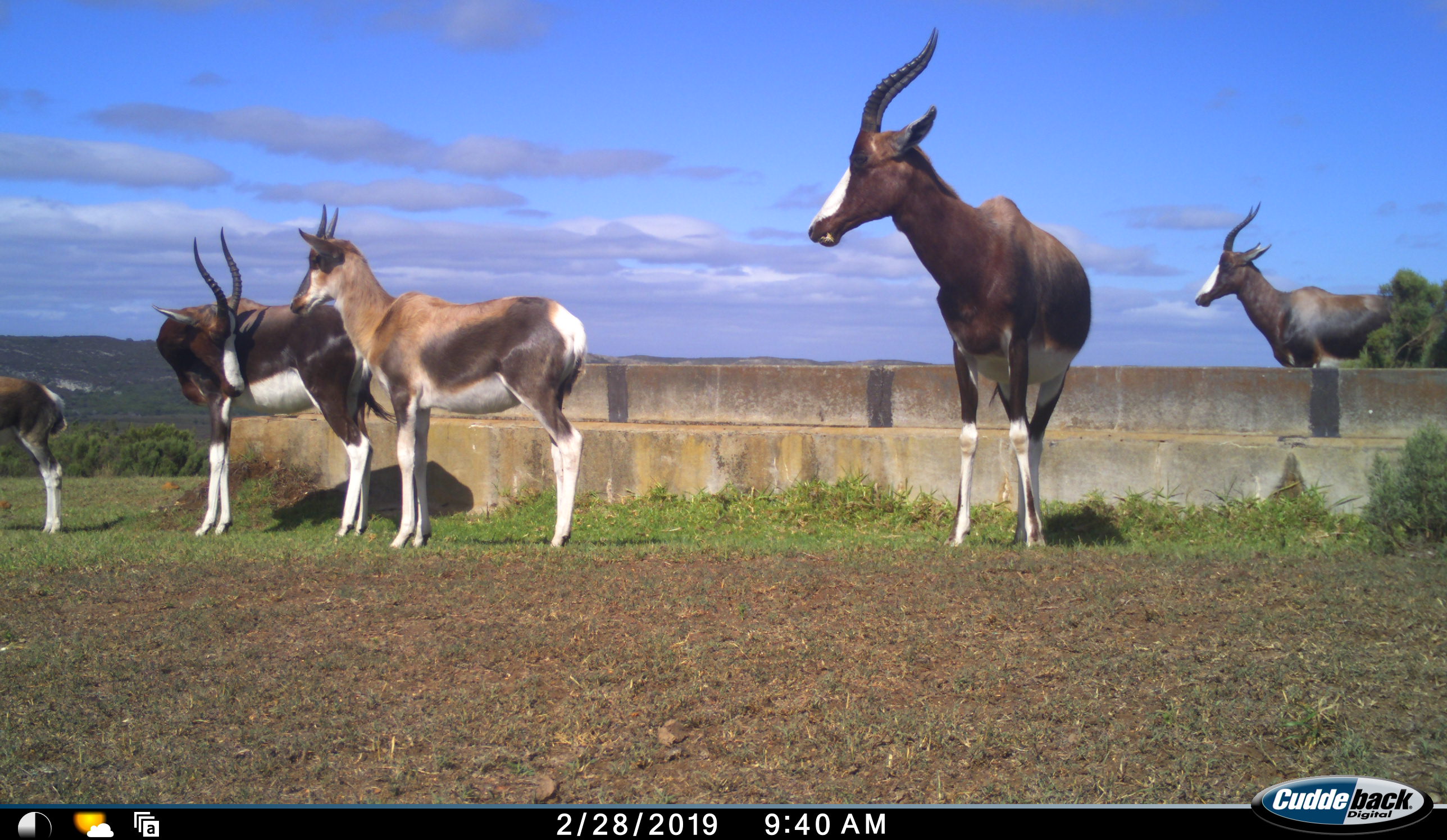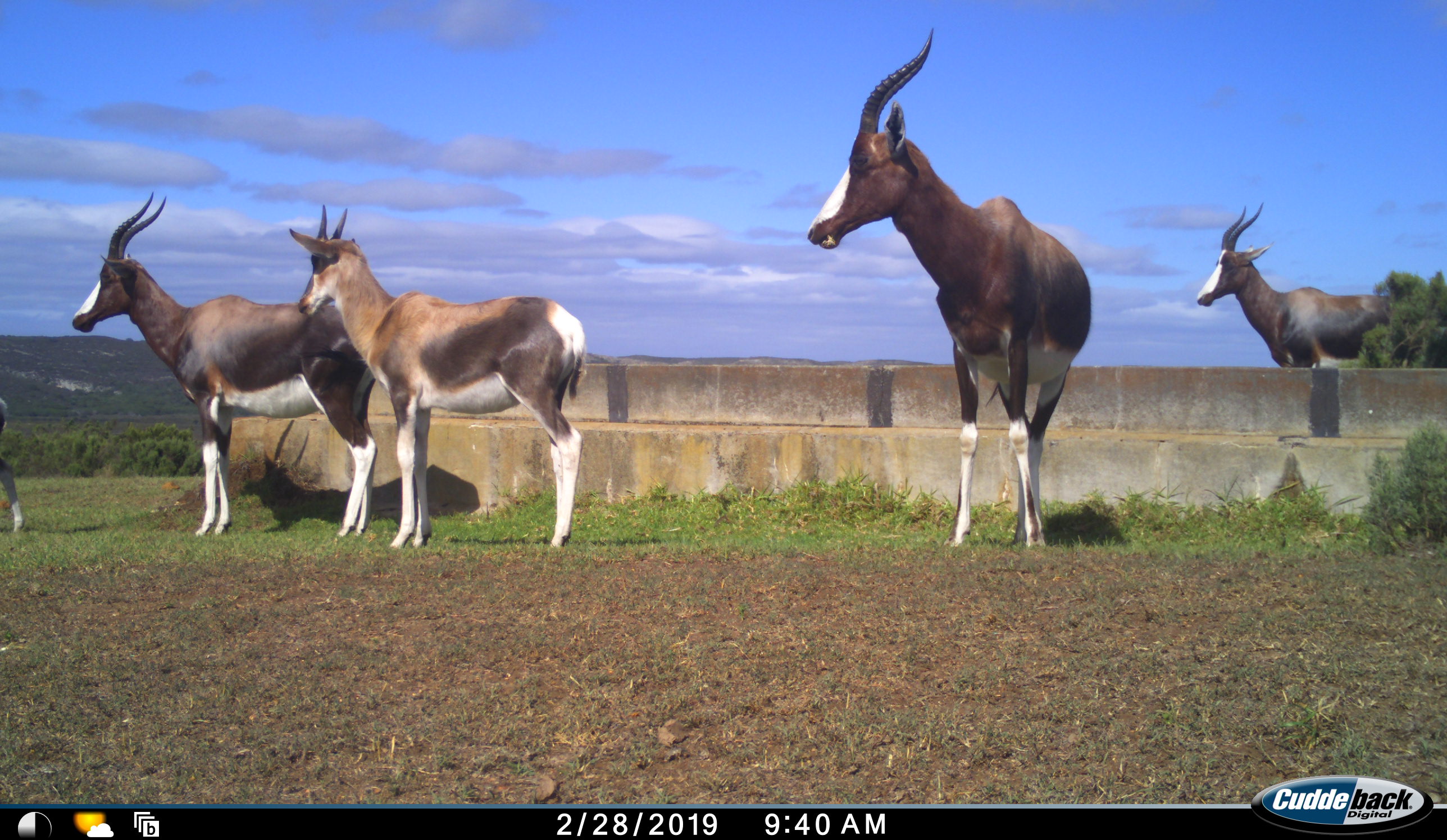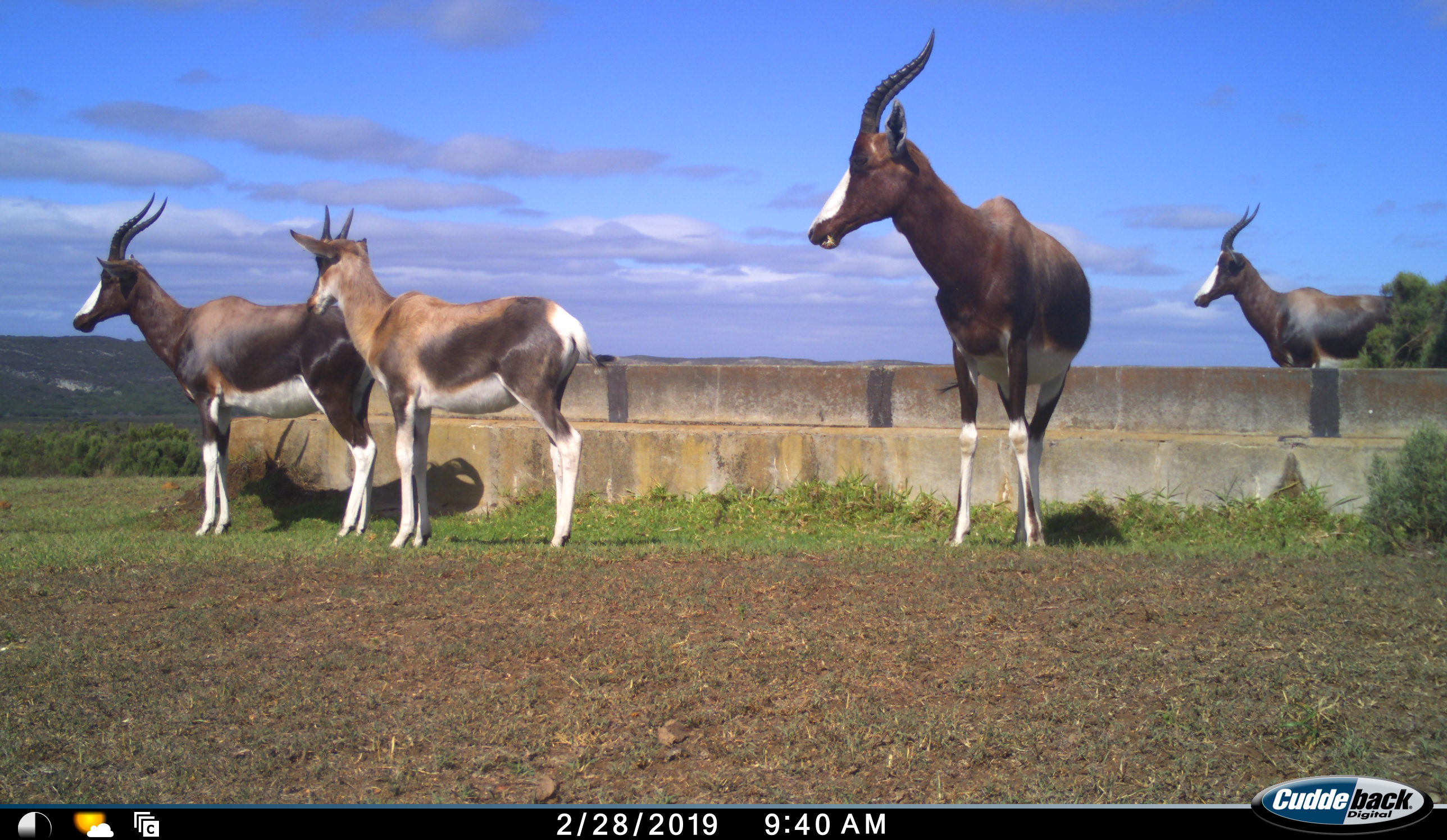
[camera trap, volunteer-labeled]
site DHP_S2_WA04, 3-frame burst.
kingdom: Animalia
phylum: Chordata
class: Mammalia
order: Artiodactyla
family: Bovidae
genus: Damaliscus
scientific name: Damaliscus pygargus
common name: bontebok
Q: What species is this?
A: Bontebok (Damaliscus pygargus).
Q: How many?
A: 5.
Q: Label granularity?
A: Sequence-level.